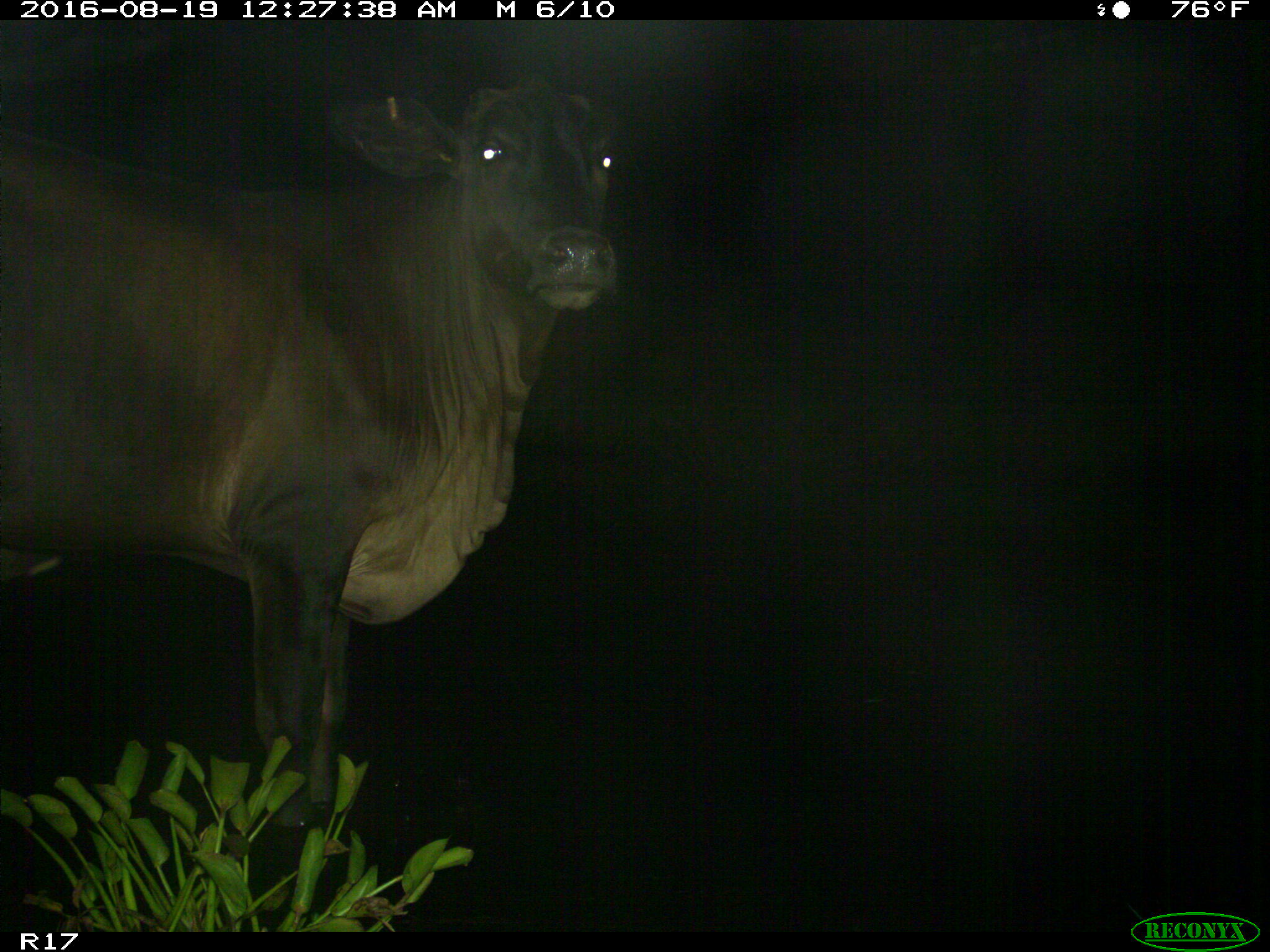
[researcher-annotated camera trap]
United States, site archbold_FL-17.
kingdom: Animalia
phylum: Chordata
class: Mammalia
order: Artiodactyla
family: Bovidae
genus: Bos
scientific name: Bos taurus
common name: domestic cow